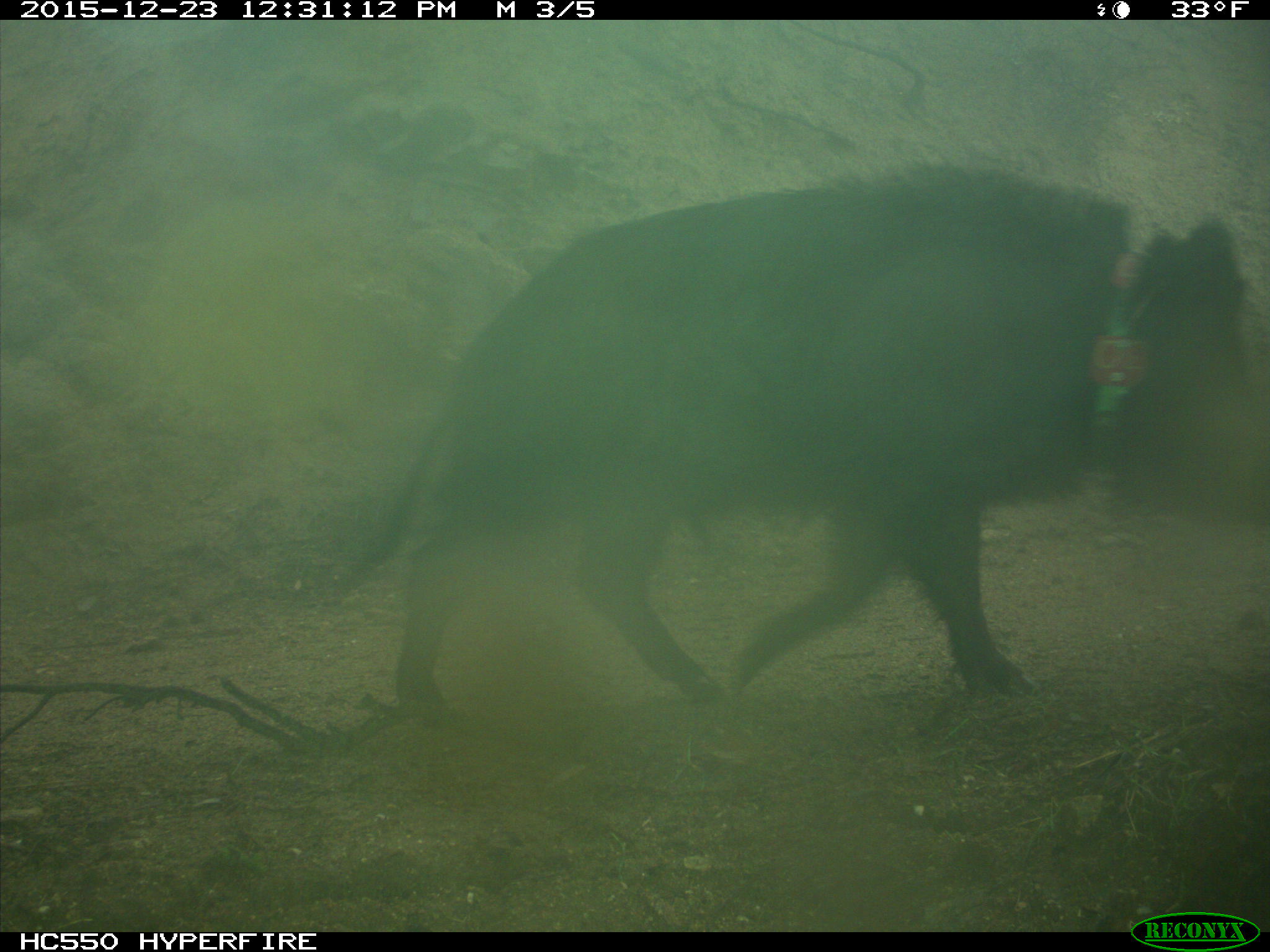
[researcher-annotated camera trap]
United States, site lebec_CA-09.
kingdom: Animalia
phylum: Chordata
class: Mammalia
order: Artiodactyla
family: Suidae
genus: Sus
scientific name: Sus scrofa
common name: wild boar